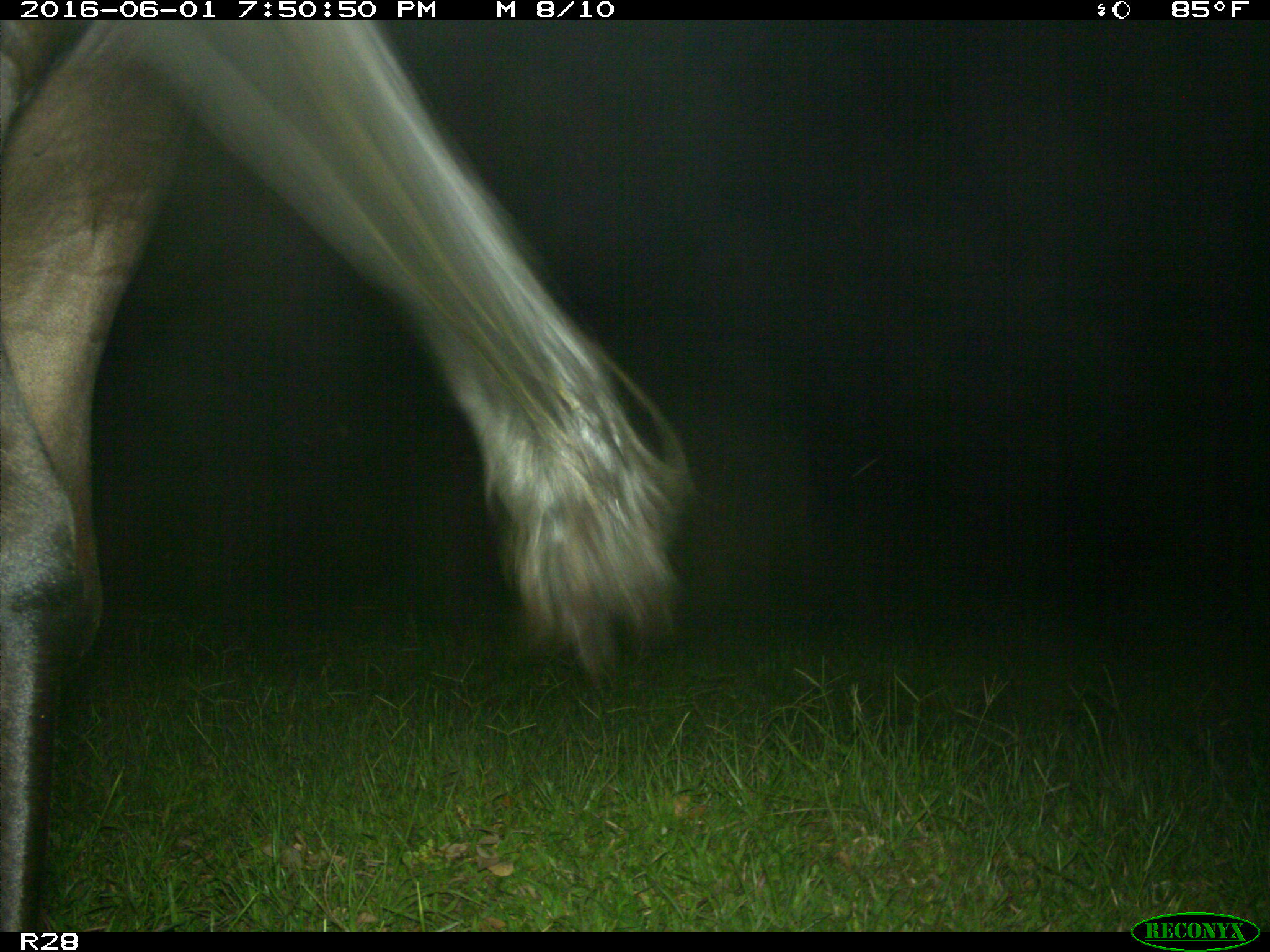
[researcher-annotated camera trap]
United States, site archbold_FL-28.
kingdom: Animalia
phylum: Chordata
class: Mammalia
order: Artiodactyla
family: Bovidae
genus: Bos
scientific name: Bos taurus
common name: domestic cow